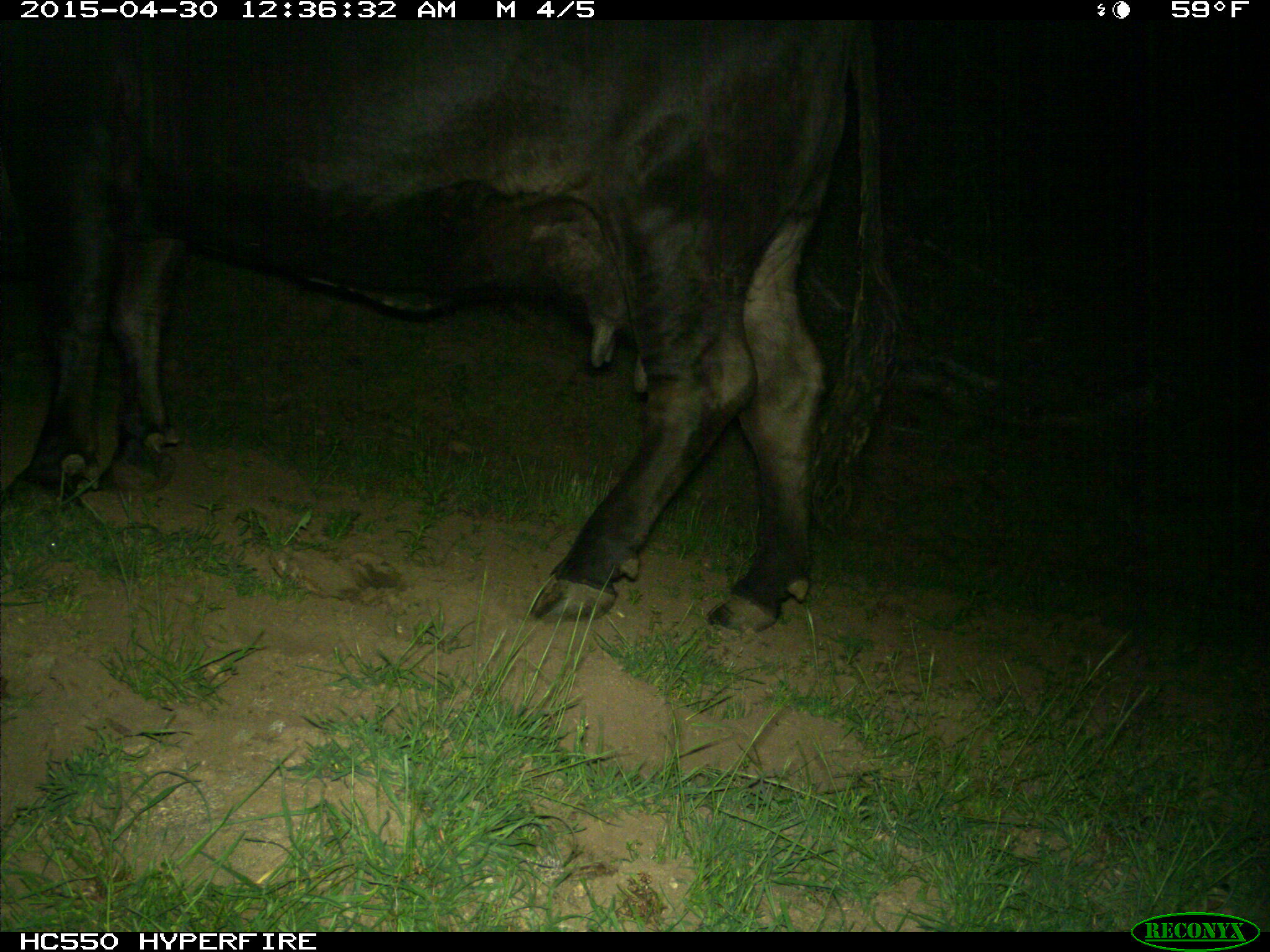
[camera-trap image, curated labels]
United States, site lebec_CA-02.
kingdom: Animalia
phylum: Chordata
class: Mammalia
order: Artiodactyla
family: Bovidae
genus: Bos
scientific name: Bos taurus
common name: domestic cow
Bos taurus (domestic cow).